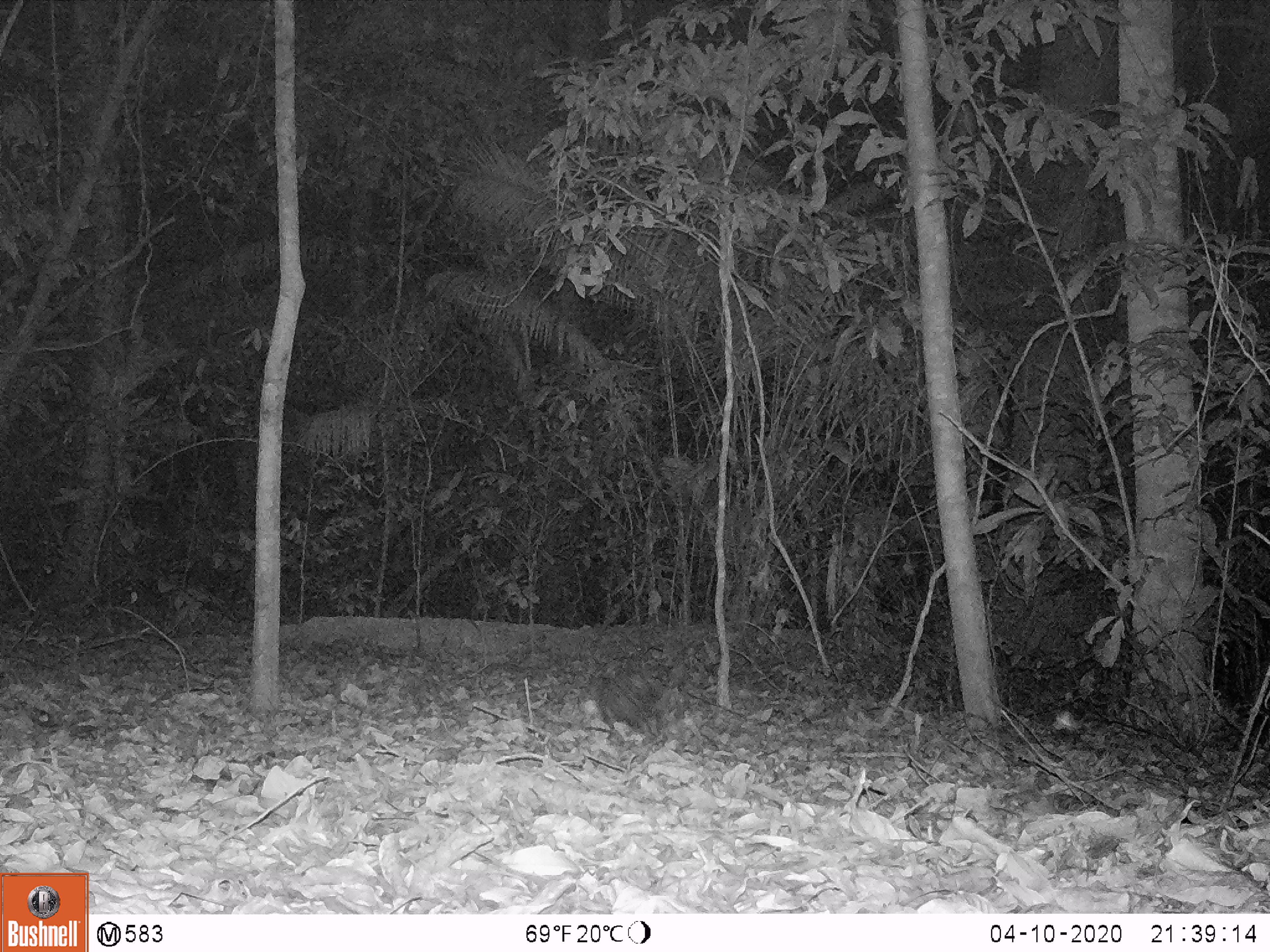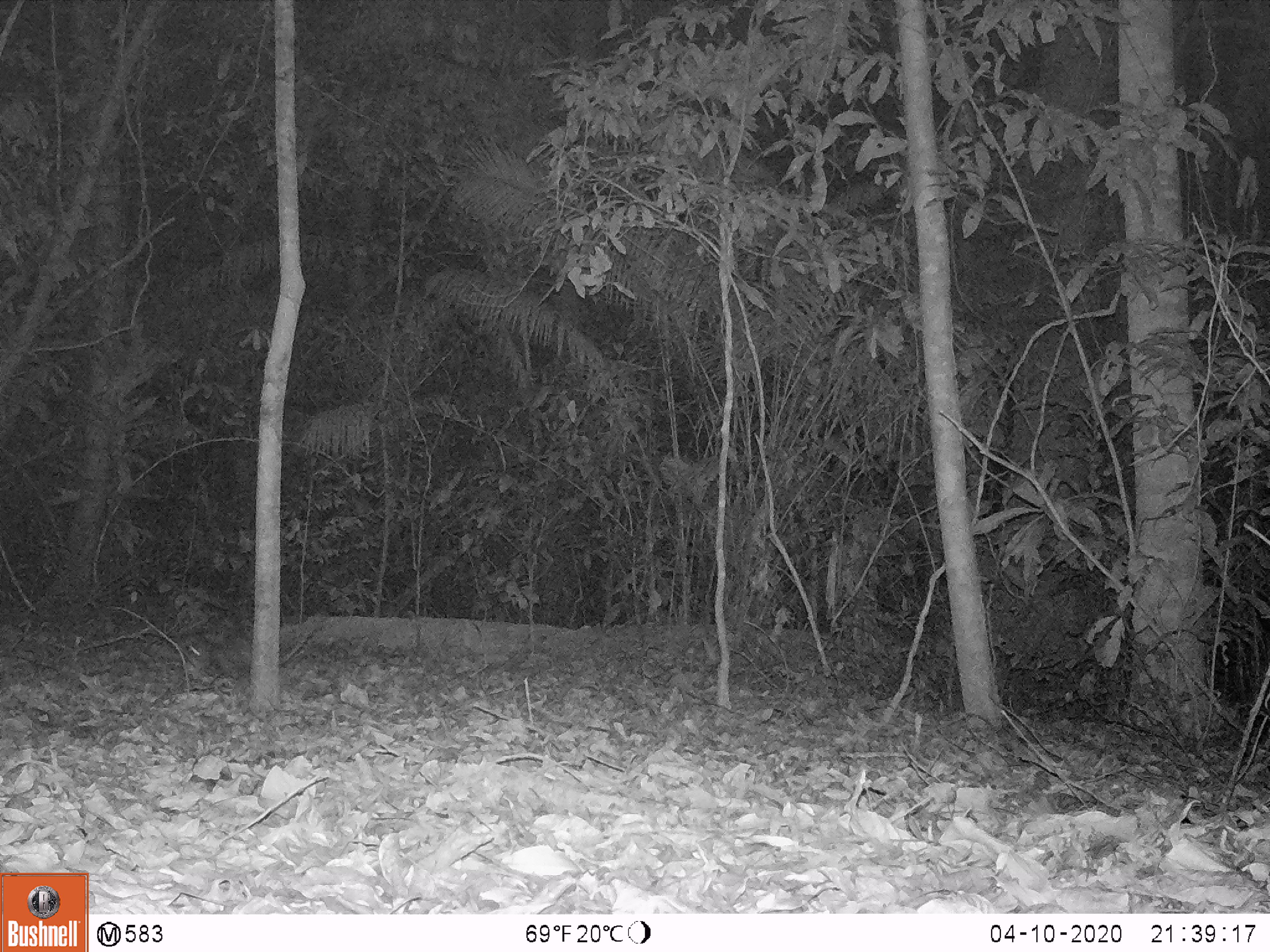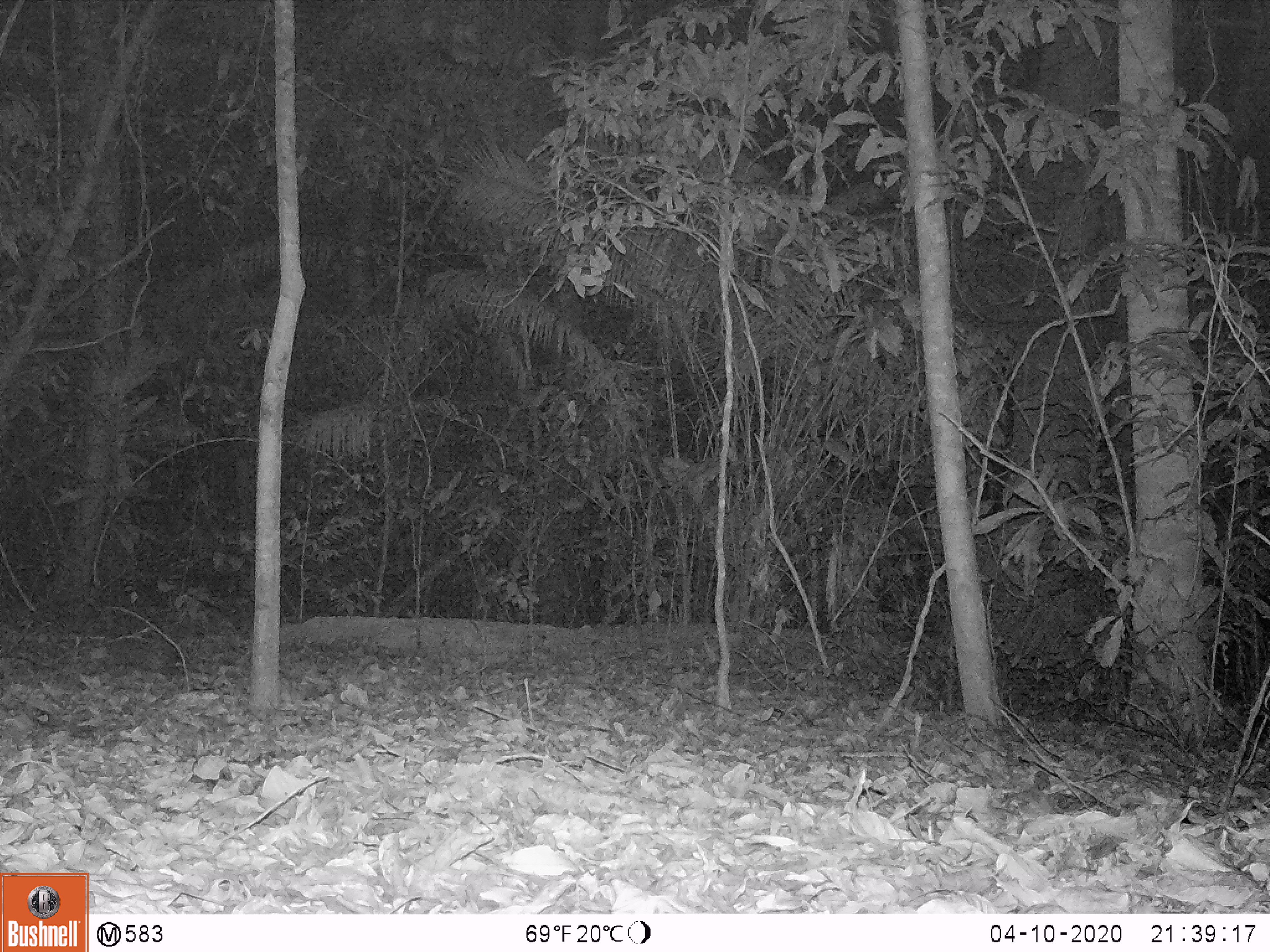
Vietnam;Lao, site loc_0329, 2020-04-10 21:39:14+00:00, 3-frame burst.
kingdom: Animalia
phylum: Chordata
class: Mammalia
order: Rodentia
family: Hystricidae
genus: Atherurus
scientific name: Atherurus macrourus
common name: asiatic brush-tailed porcupine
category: asiatic brush tailed porcupine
Asiatic brush tailed porcupine (asiatic brush-tailed porcupine) (Atherurus macrourus). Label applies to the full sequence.